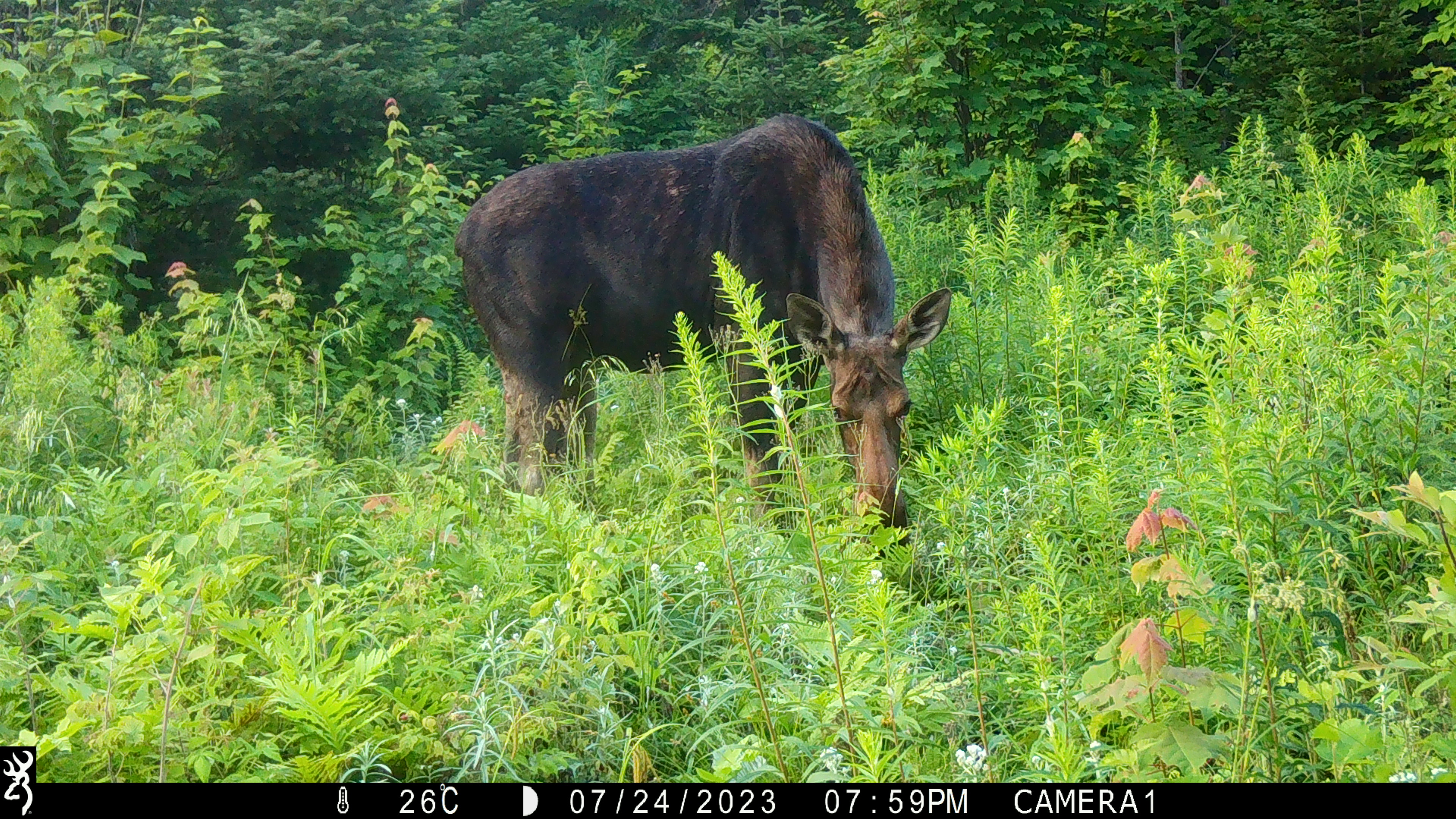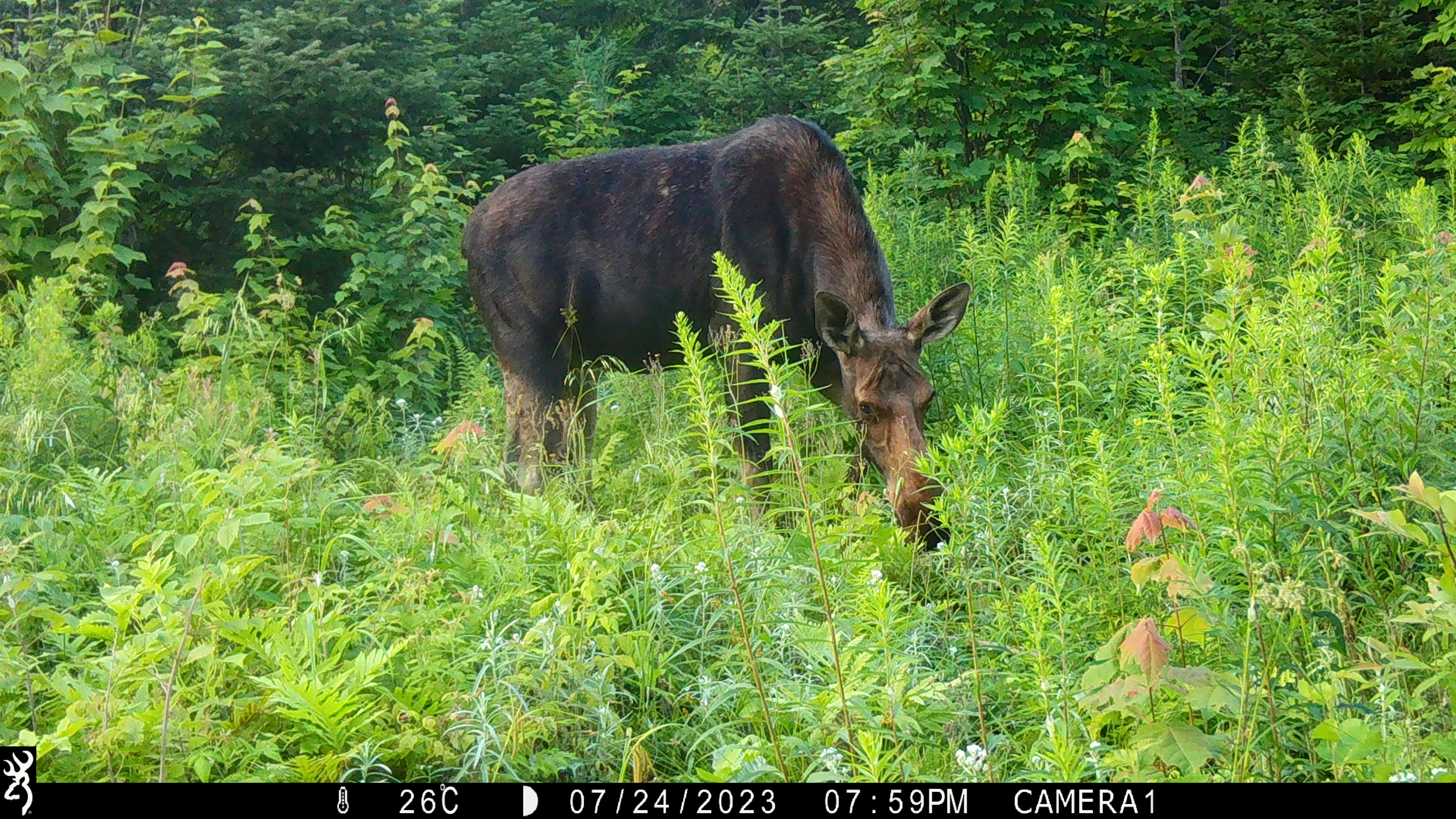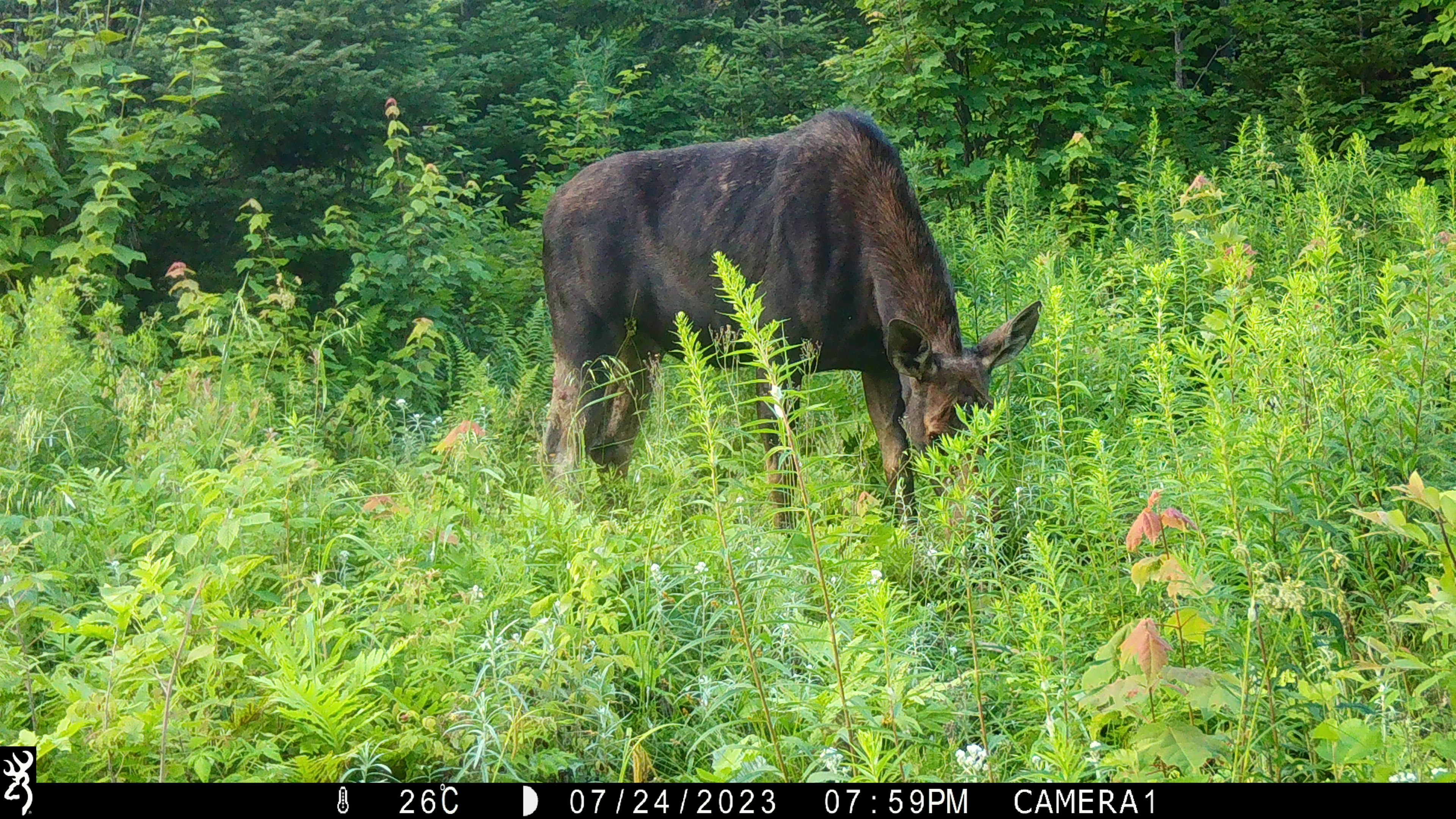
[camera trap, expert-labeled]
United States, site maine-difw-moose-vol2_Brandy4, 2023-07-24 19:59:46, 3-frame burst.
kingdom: Animalia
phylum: Chordata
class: Mammalia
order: Artiodactyla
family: Cervidae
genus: Alces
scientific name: Alces alces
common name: moose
Moose (Alces alces).